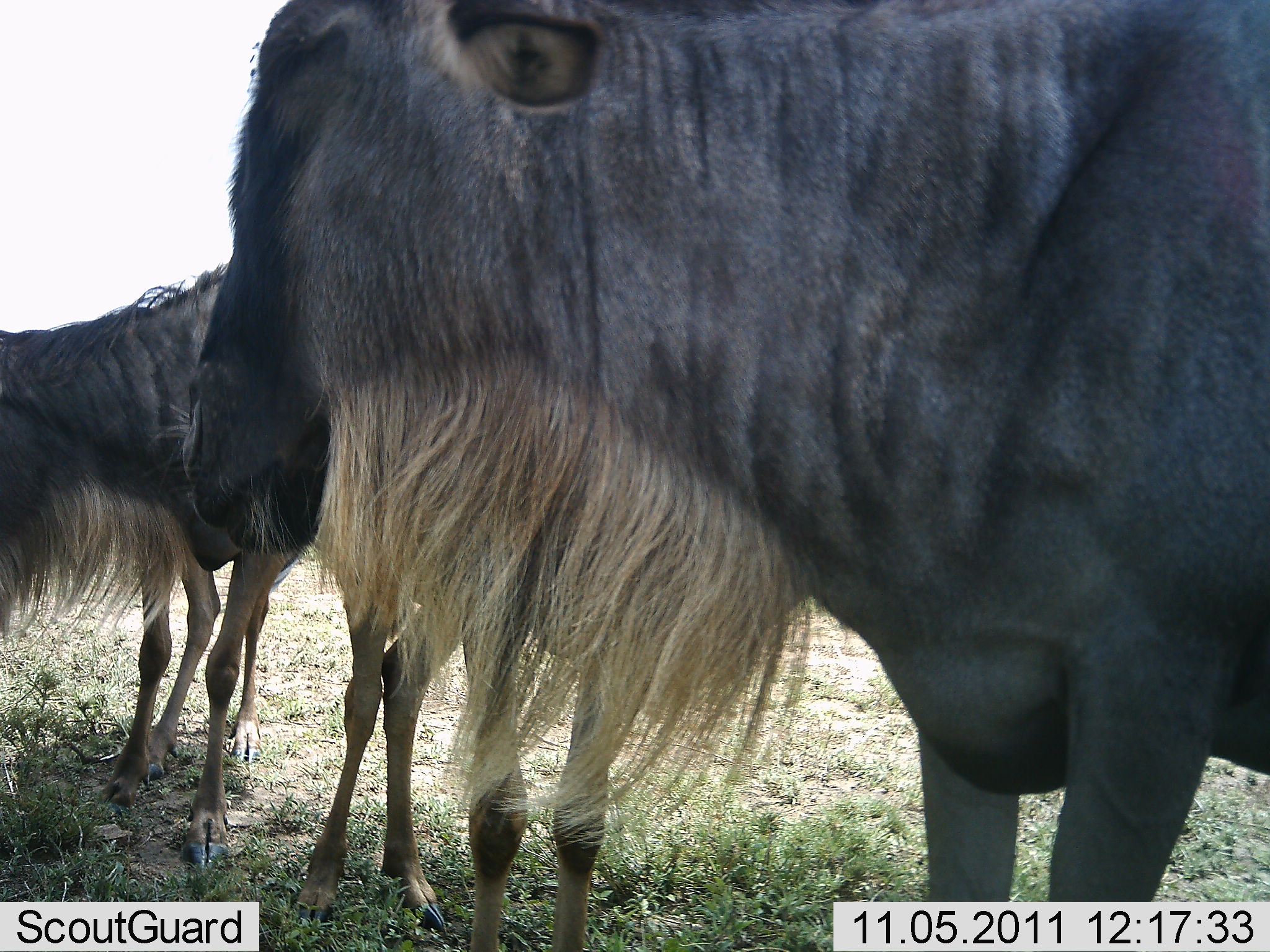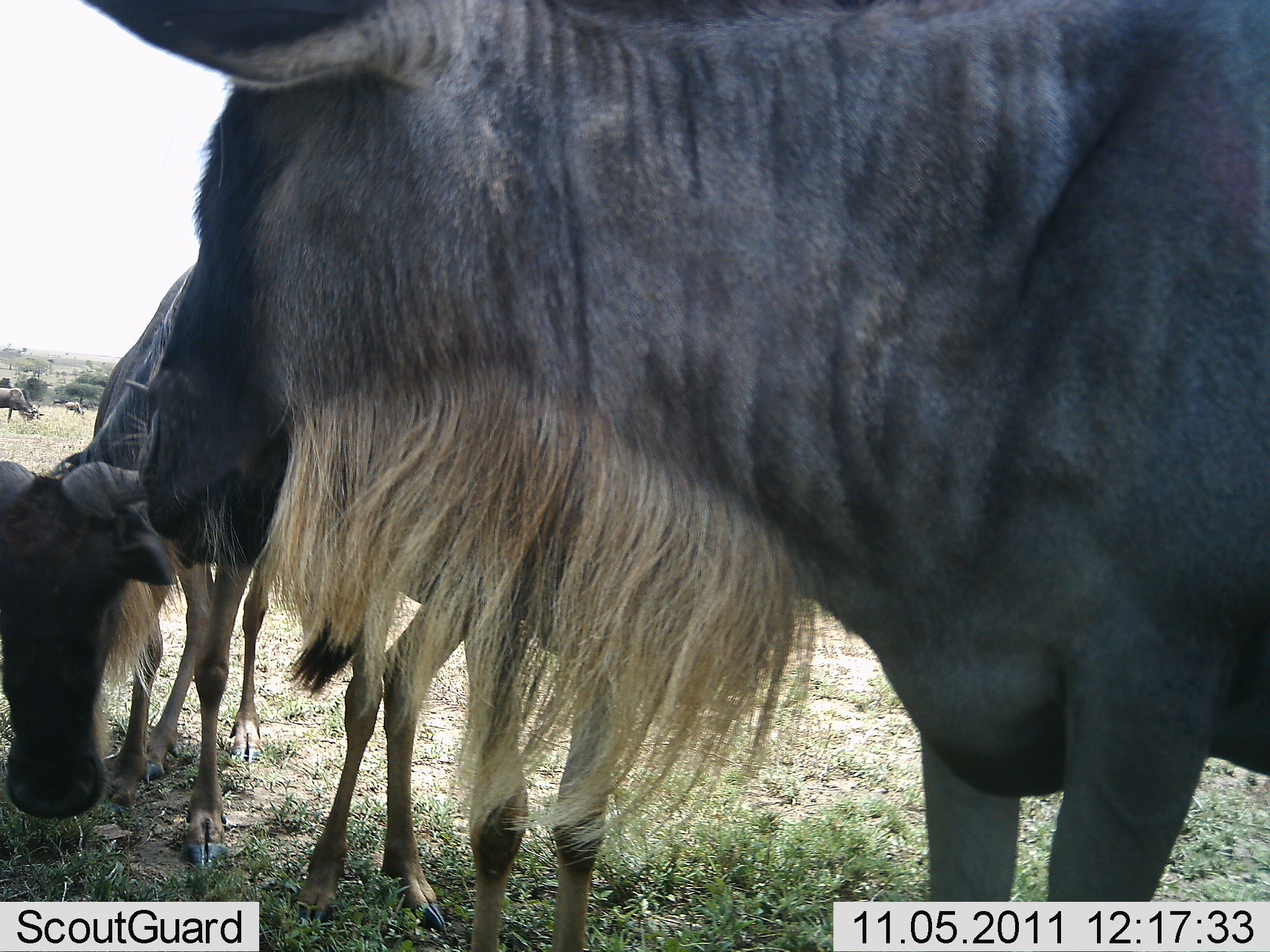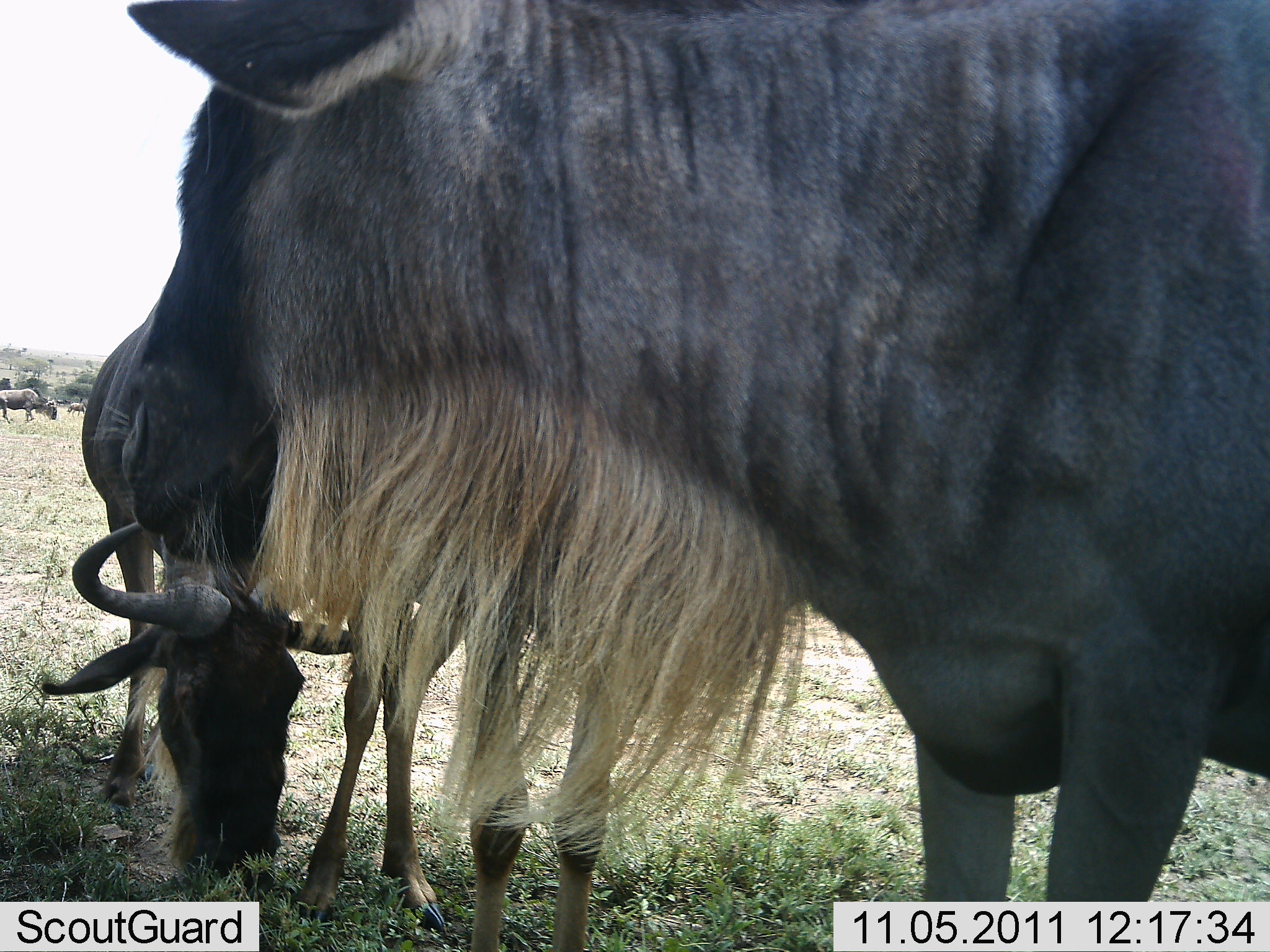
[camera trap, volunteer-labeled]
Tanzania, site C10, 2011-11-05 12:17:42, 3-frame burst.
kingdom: Animalia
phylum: Chordata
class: Mammalia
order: Artiodactyla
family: Bovidae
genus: Connochaetes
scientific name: Connochaetes taurinus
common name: blue wildebeest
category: wildebeest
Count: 5.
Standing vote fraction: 50%.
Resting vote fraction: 0%.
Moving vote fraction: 20%.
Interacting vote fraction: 10%.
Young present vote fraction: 0%.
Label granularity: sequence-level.